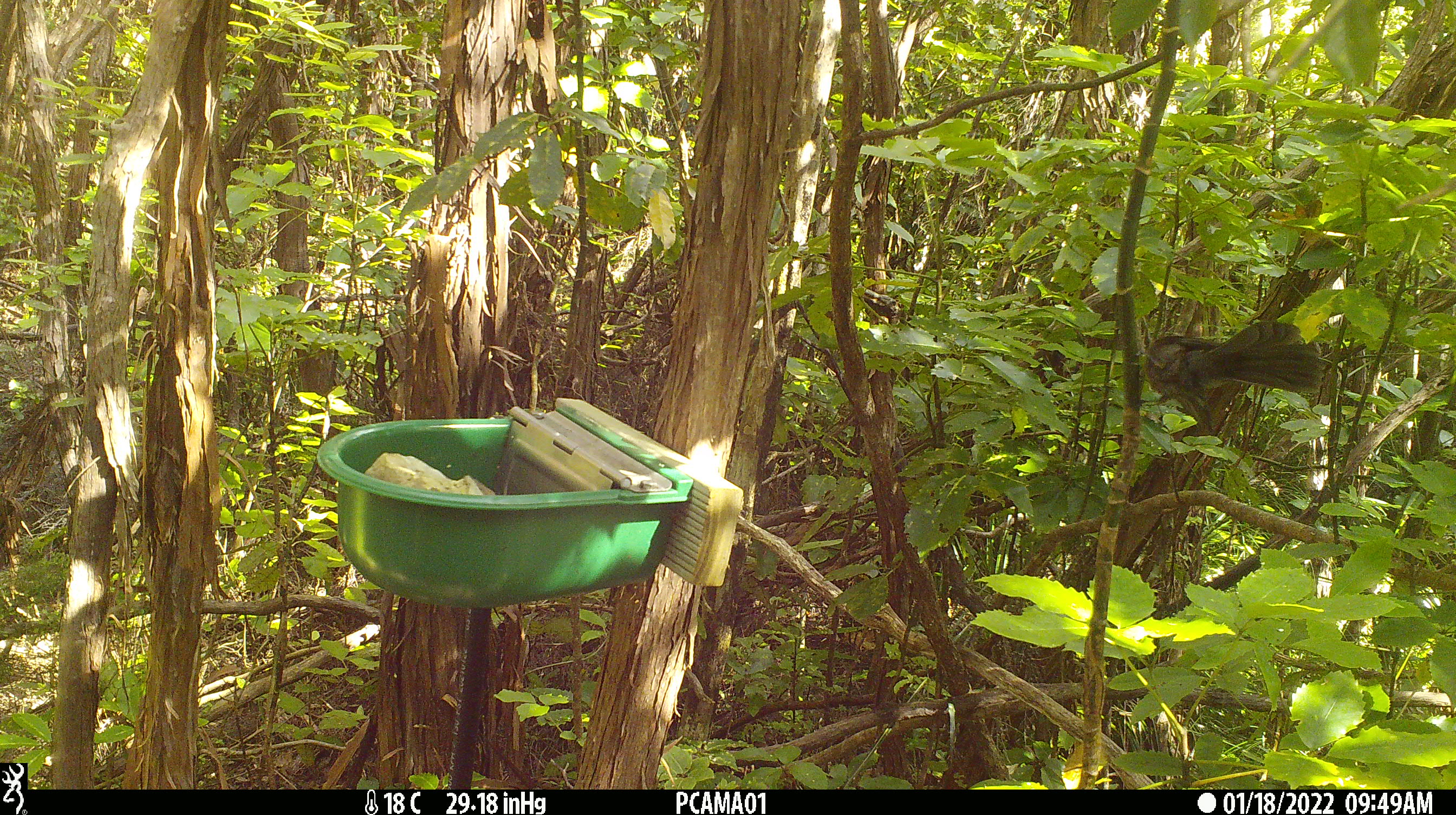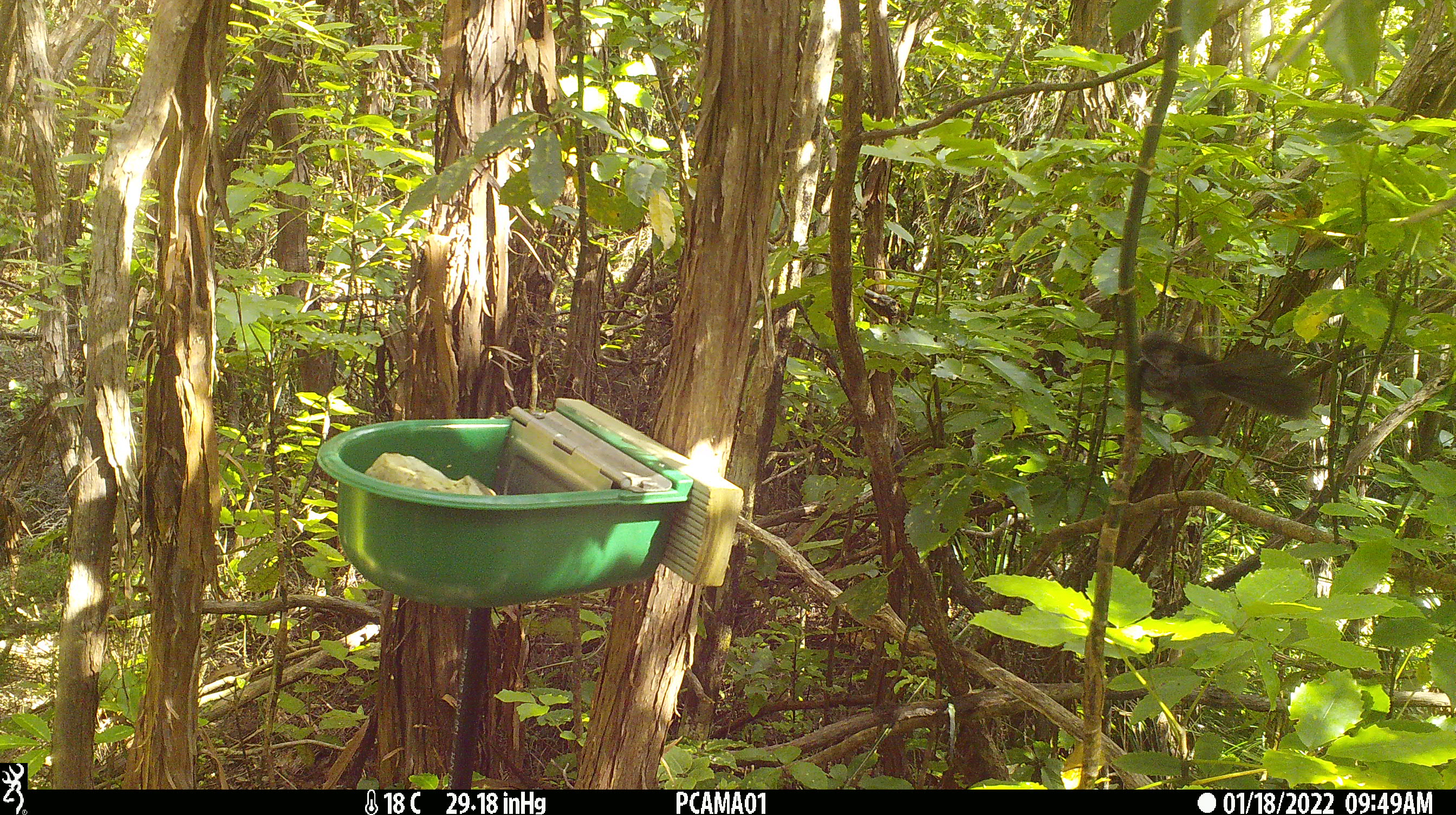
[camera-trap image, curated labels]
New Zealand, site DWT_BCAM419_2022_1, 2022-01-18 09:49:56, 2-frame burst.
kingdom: Animalia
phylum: Chordata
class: Aves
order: Passeriformes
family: Rhipiduridae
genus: Rhipidura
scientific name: Rhipidura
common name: fantails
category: fantail